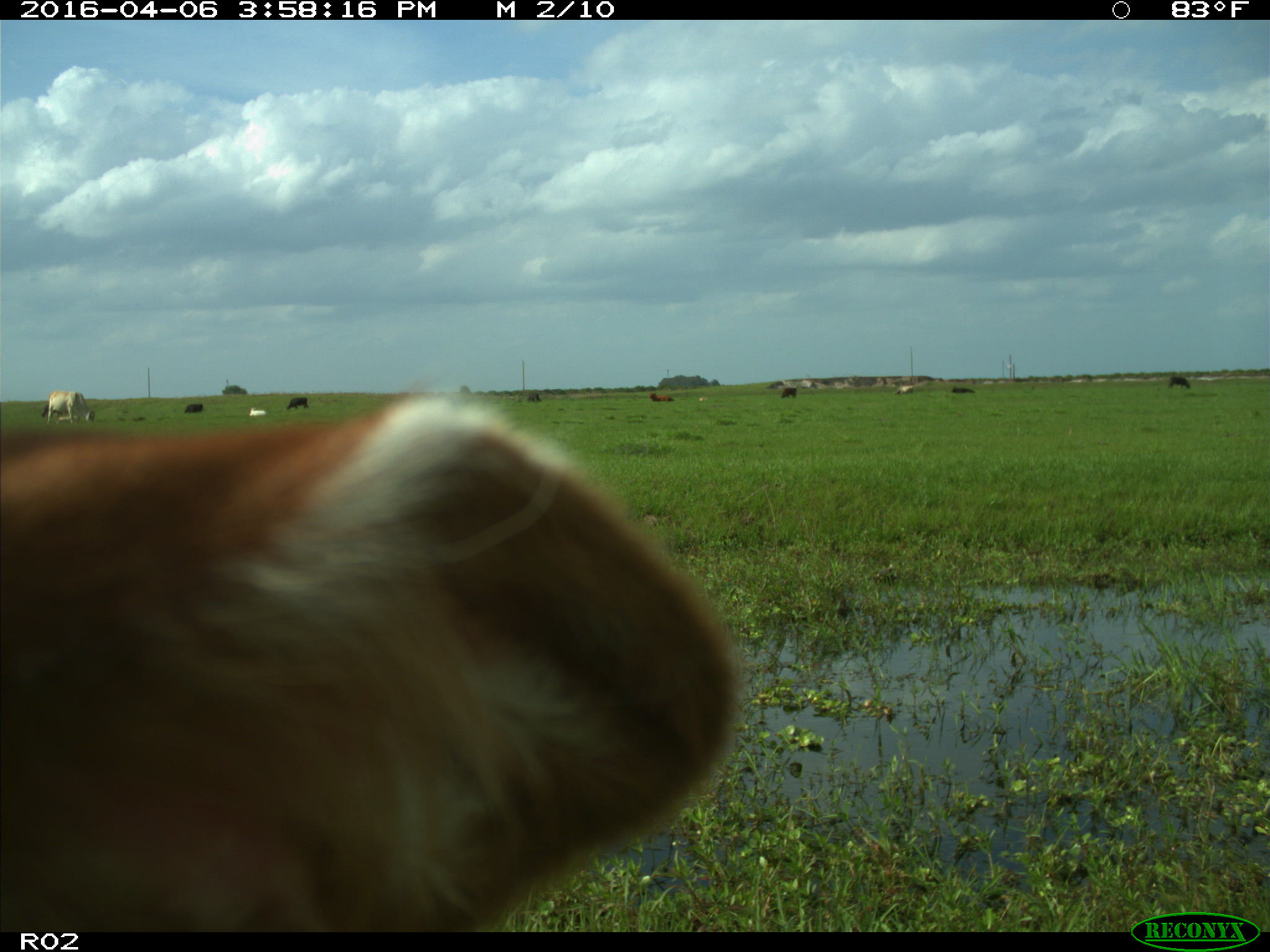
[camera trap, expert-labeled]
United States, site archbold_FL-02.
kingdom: Animalia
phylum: Chordata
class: Mammalia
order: Artiodactyla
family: Bovidae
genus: Bos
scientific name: Bos taurus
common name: domestic cow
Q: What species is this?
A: Bos taurus (domestic cow).